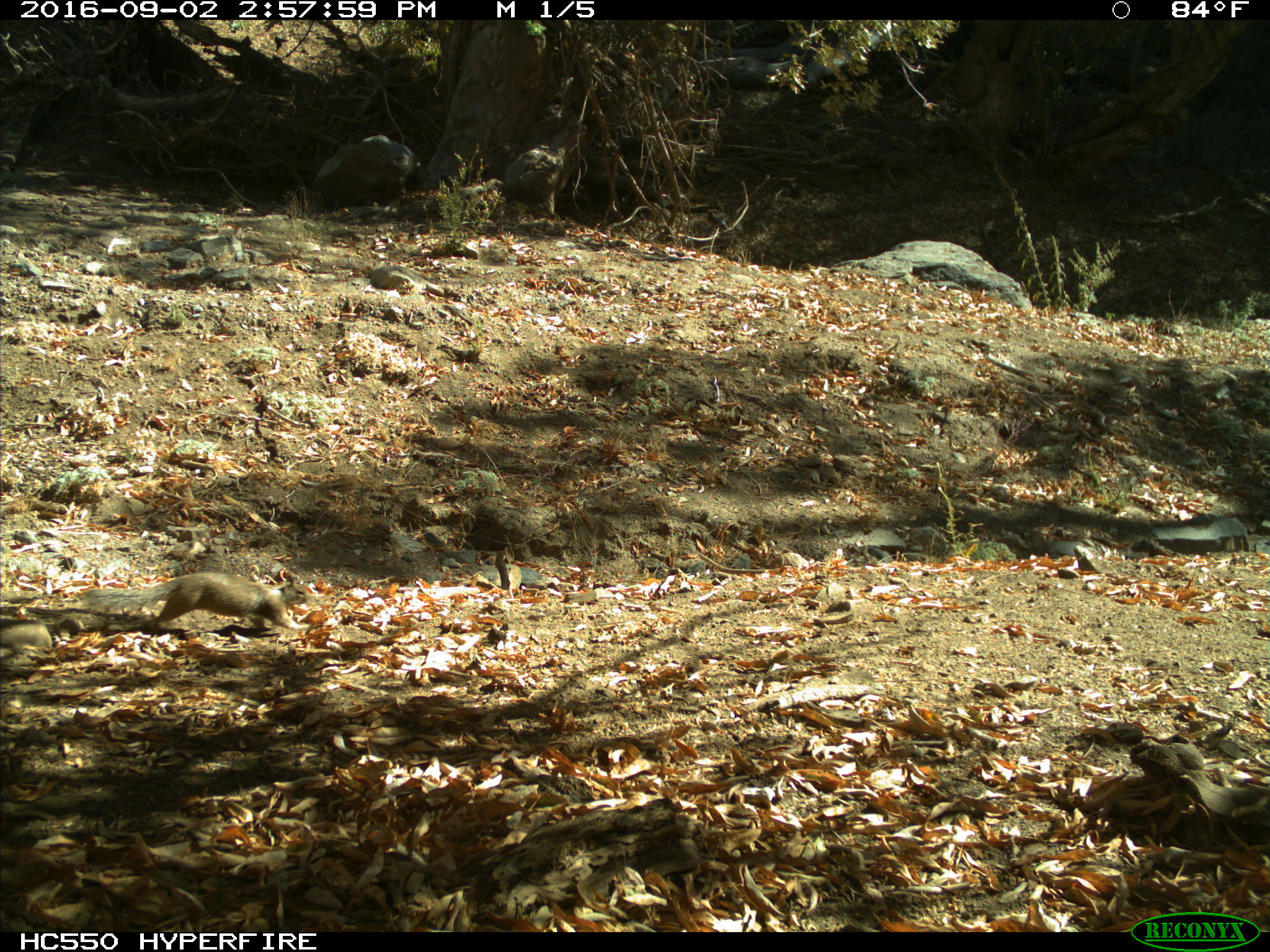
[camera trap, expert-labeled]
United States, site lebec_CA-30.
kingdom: Animalia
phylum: Chordata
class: Mammalia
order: Rodentia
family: Sciuridae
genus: Otospermophilus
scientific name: Otospermophilus beecheyi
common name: california ground squirrel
Otospermophilus beecheyi (california ground squirrel).